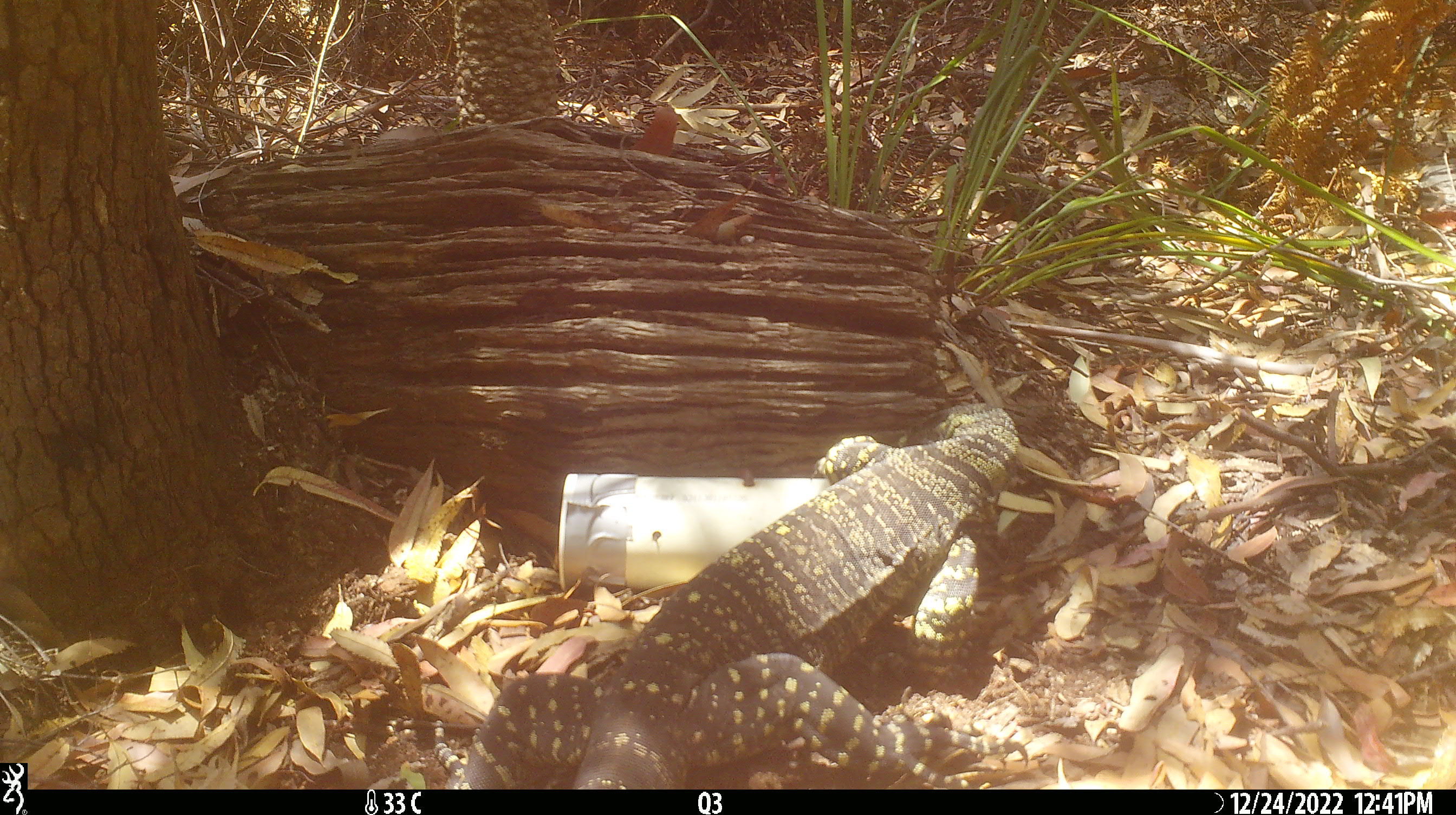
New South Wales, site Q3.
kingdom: Animalia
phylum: Chordata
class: Reptilia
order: Squamata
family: Varanidae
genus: Varanus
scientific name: Varanus varius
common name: lace monitor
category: goanna